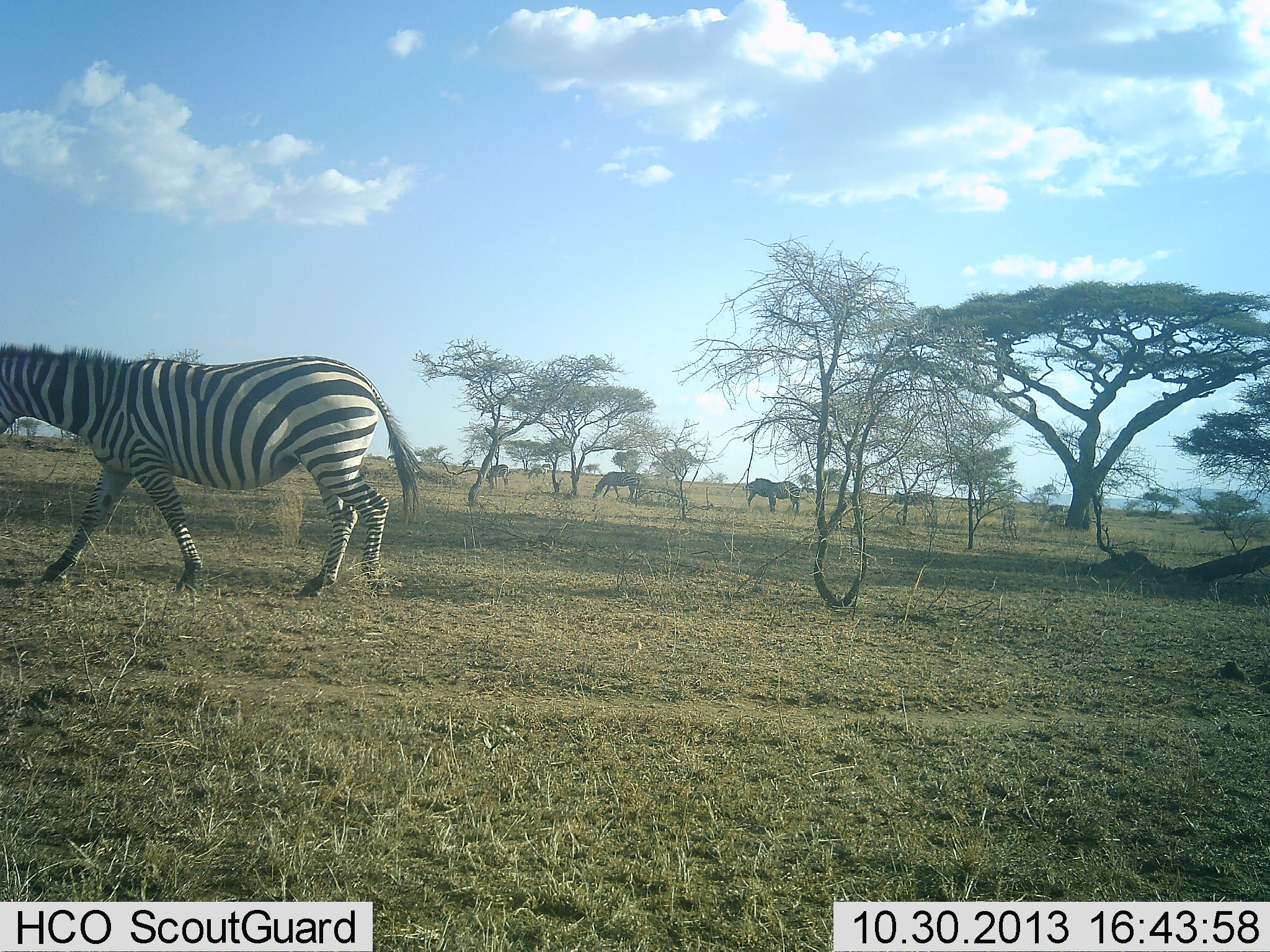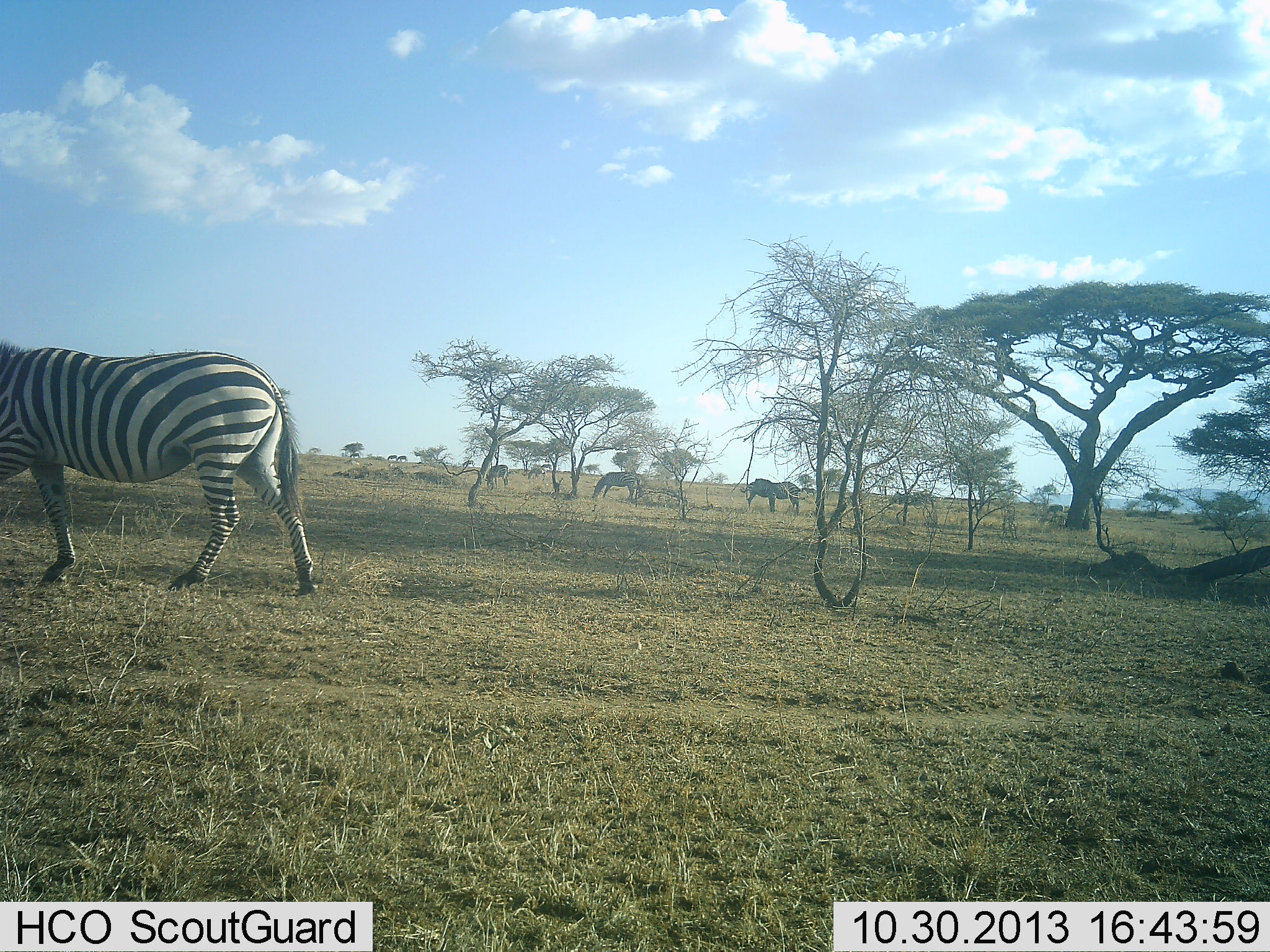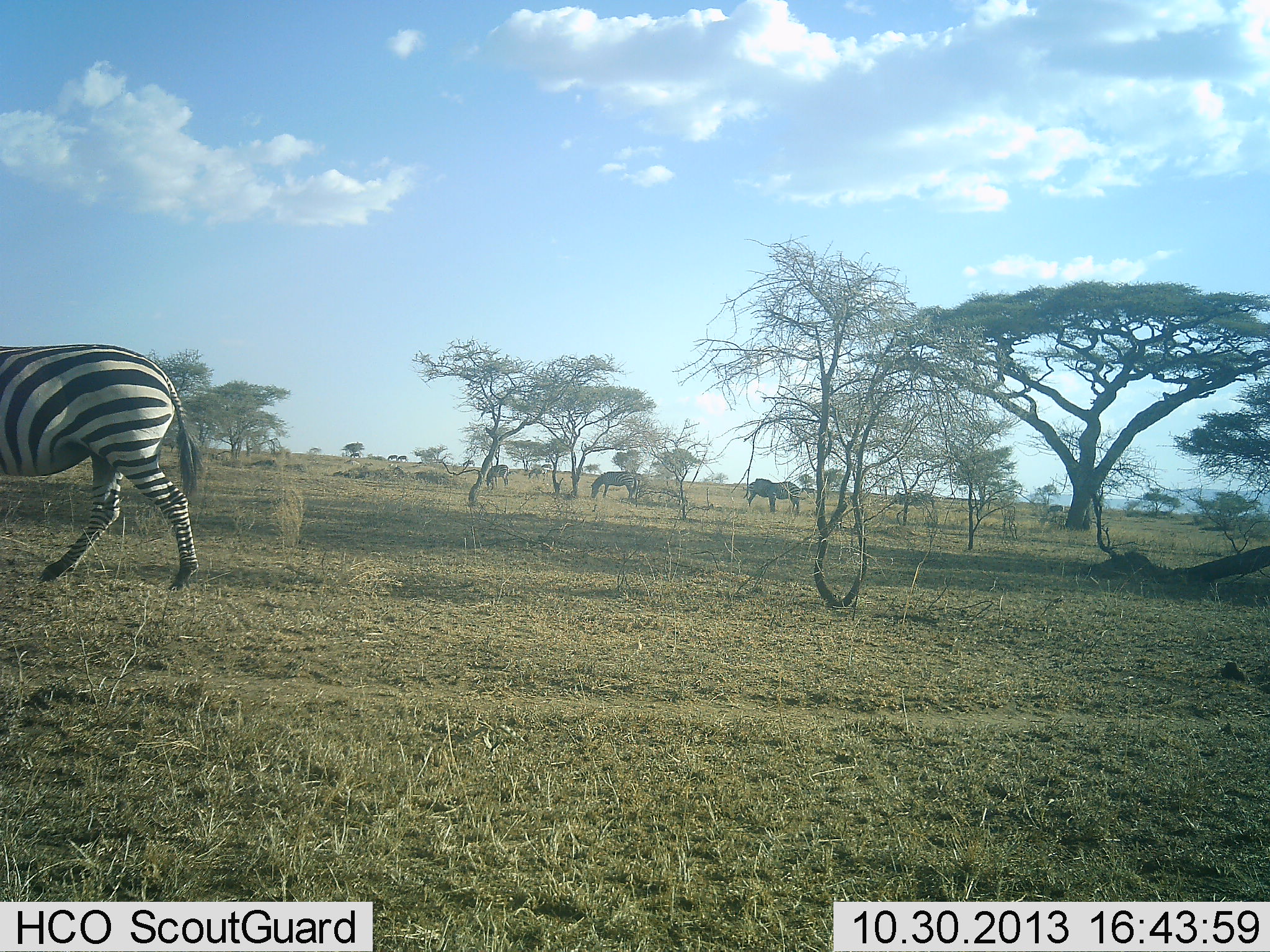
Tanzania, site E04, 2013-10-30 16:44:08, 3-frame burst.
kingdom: Animalia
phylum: Chordata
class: Mammalia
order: Perissodactyla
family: Equidae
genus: Equus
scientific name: Equus quagga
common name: plains zebra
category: zebra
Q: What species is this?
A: Zebra (plains zebra) (Equus quagga).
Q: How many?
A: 4.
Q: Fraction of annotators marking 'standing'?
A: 50%.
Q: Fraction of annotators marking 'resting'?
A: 0%.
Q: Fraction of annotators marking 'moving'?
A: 80%.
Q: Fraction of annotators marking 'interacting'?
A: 0%.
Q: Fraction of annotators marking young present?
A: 0%.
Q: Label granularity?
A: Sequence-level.